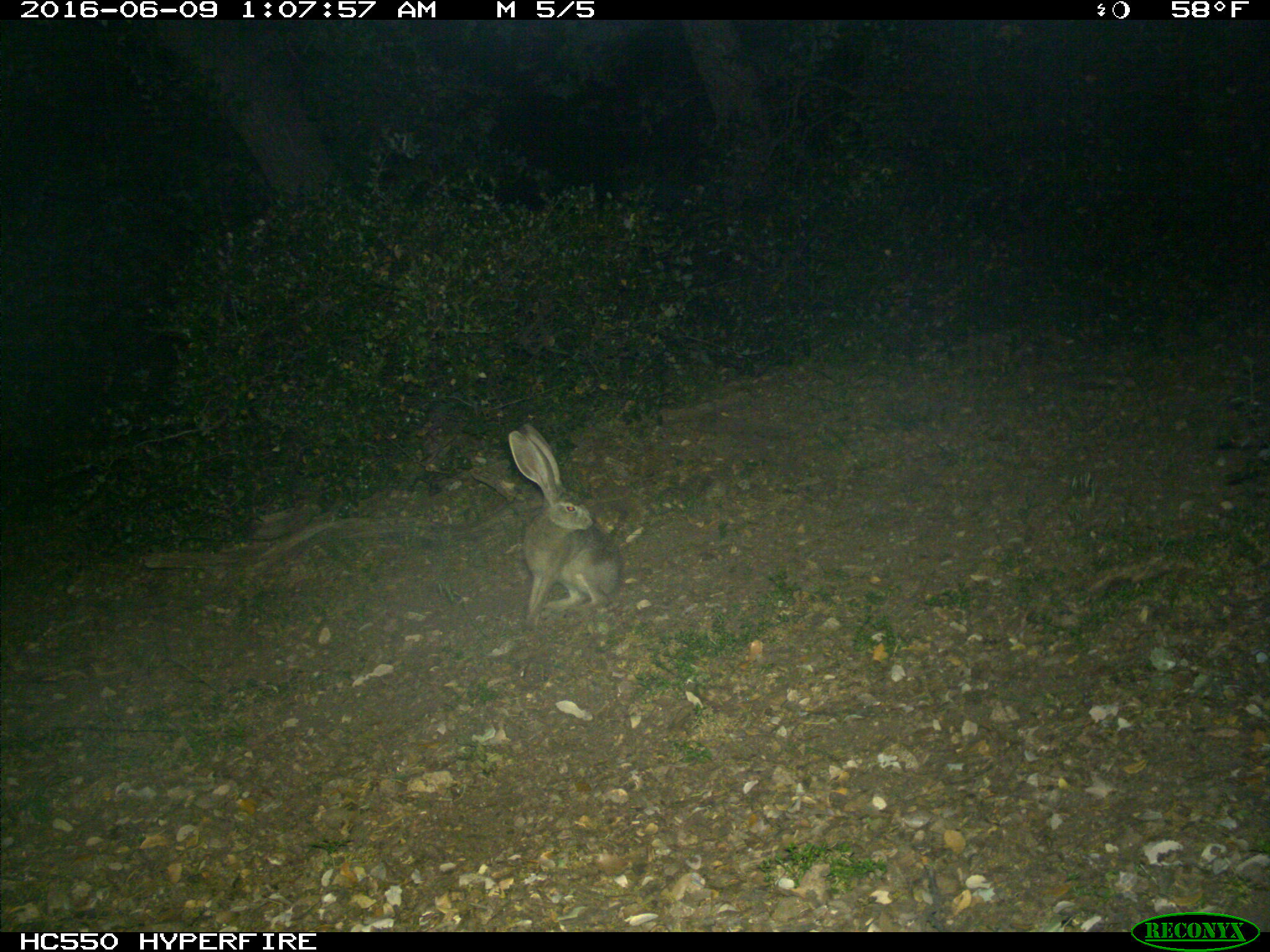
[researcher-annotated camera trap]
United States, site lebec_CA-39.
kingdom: Animalia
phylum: Chordata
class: Mammalia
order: Lagomorpha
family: Leporidae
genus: Lepus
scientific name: Lepus californicus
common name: black-tailed jackrabbit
Lepus californicus (black-tailed jackrabbit).